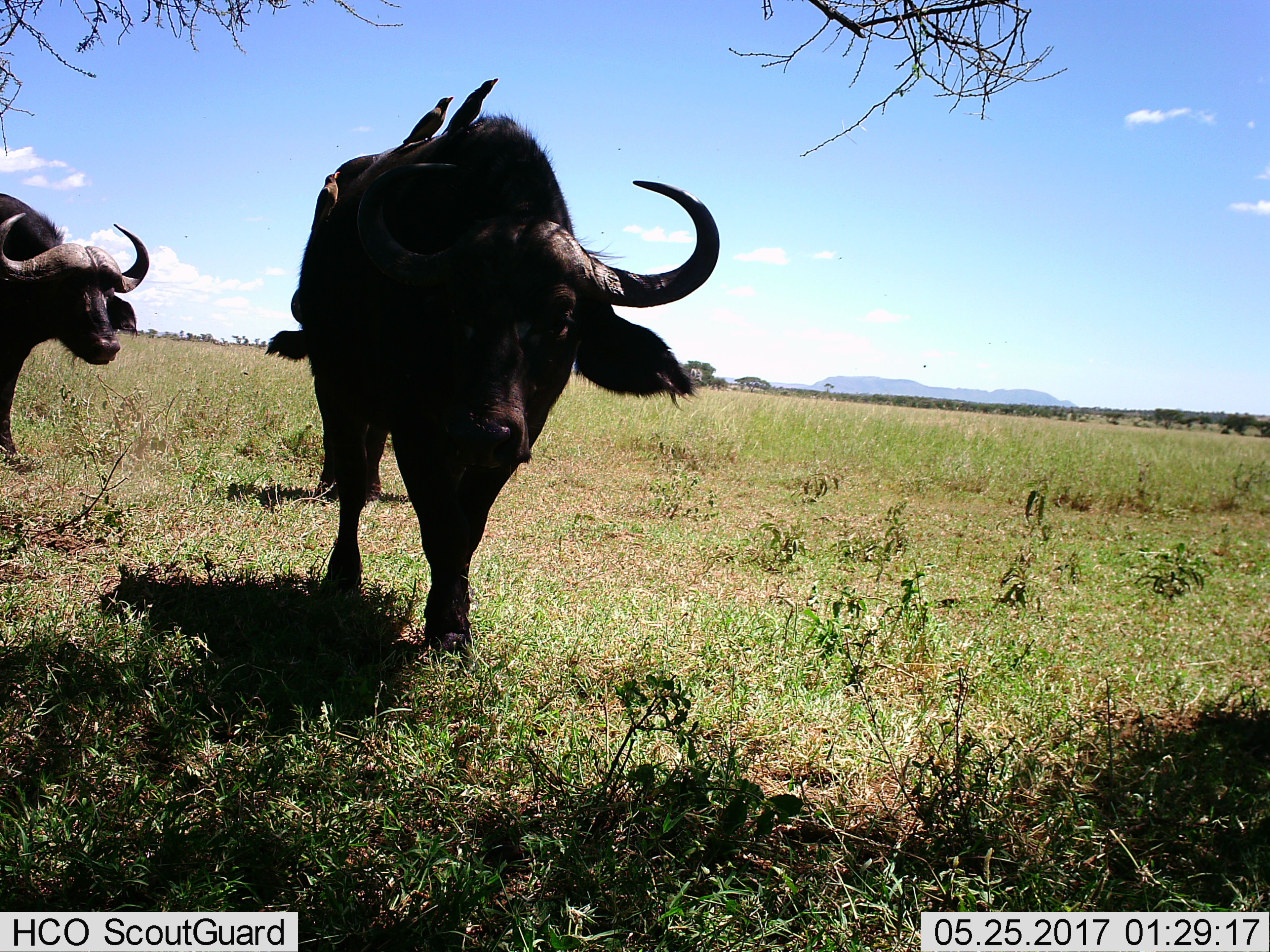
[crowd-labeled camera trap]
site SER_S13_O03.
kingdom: Animalia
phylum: Chordata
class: Mammalia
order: Artiodactyla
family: Bovidae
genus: Syncerus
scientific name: Syncerus caffer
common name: african buffalo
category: buffalo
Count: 2.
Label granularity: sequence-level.